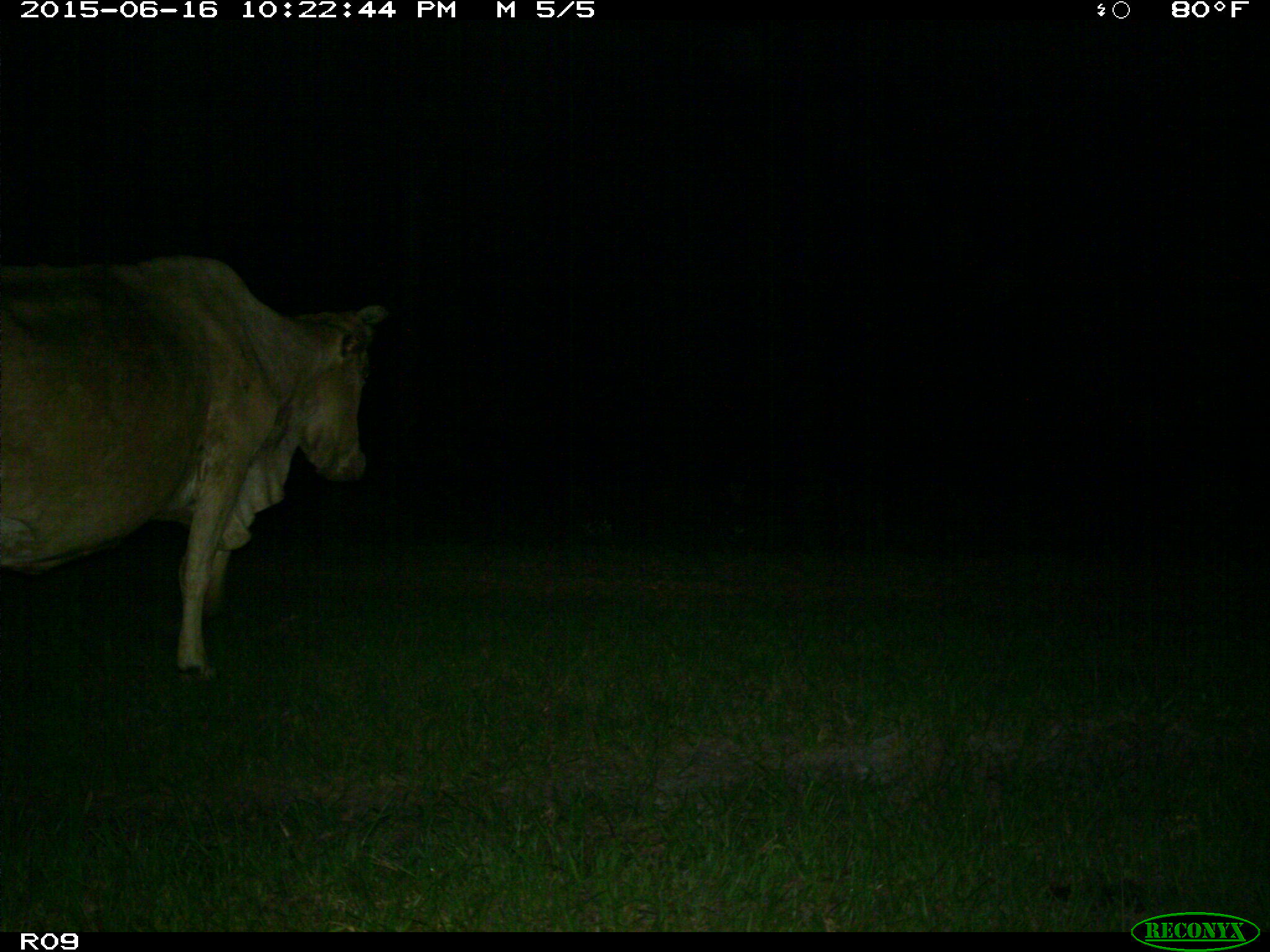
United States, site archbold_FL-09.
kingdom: Animalia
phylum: Chordata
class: Mammalia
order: Artiodactyla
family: Bovidae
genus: Bos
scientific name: Bos taurus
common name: domestic cow